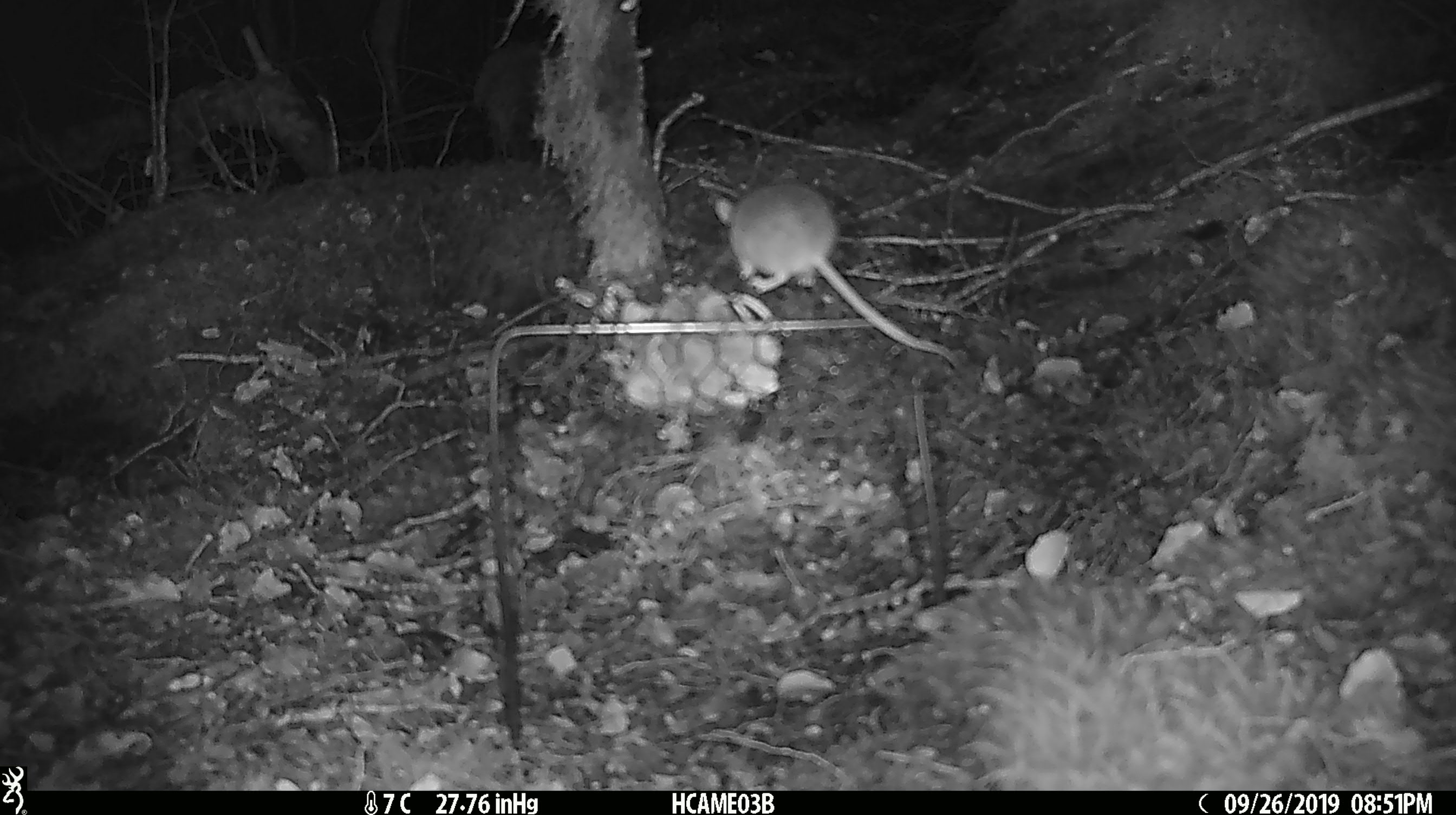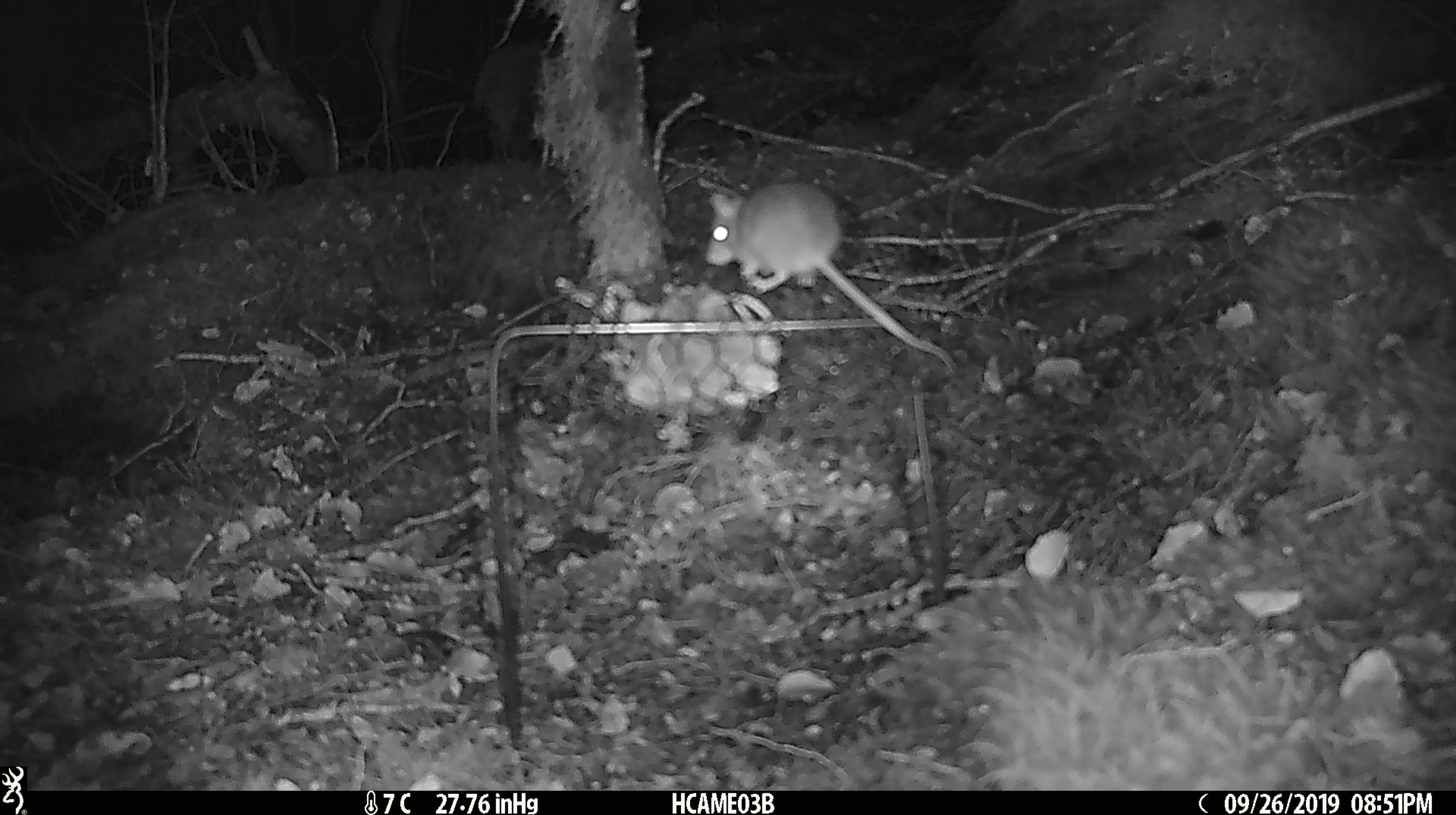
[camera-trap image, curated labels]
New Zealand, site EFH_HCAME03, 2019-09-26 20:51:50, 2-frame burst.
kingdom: Animalia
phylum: Chordata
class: Mammalia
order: Rodentia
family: Muridae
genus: Mus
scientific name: Mus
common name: mouse